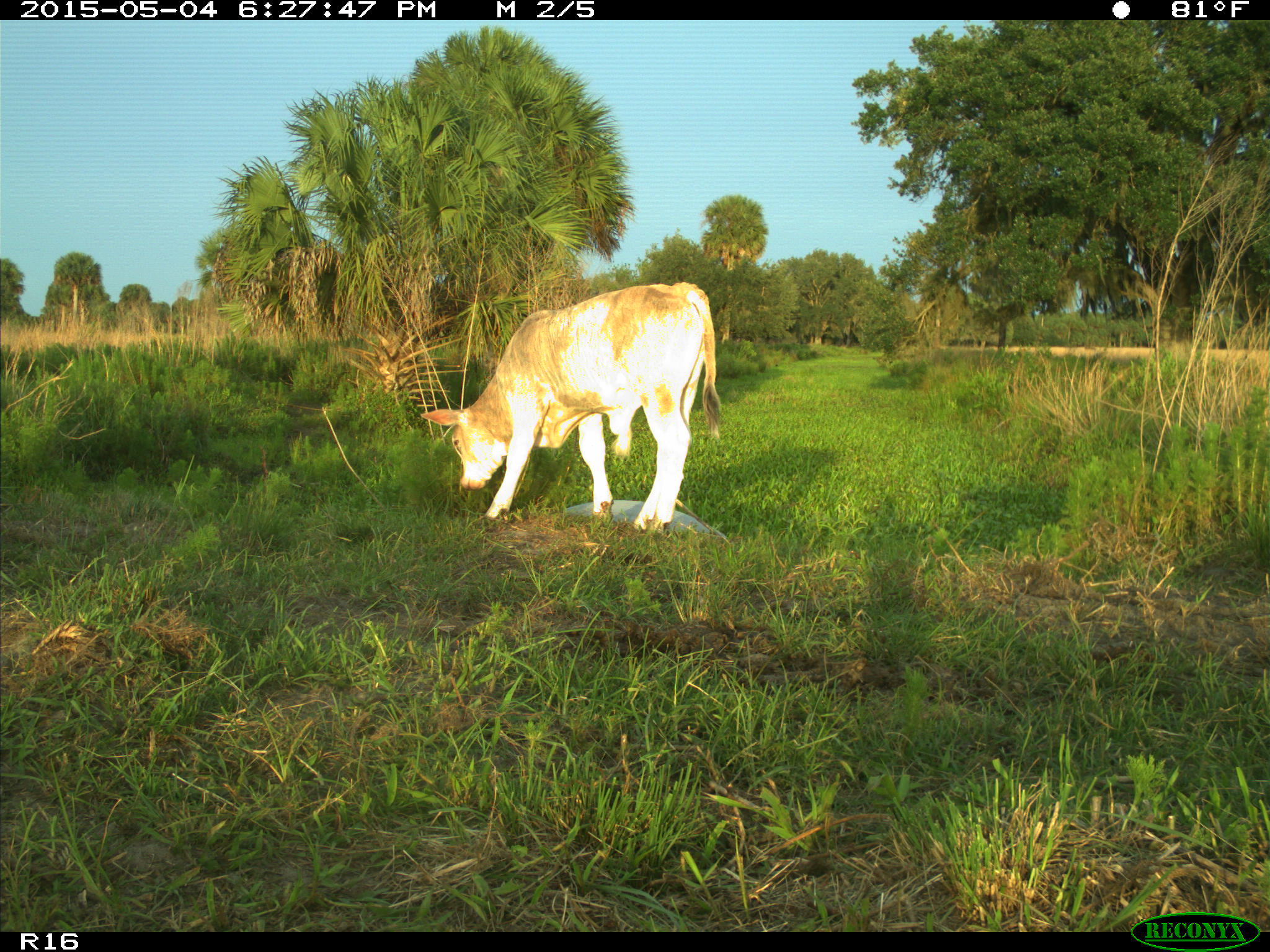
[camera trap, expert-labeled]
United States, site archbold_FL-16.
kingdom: Animalia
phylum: Chordata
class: Mammalia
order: Artiodactyla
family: Bovidae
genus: Bos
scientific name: Bos taurus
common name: domestic cow